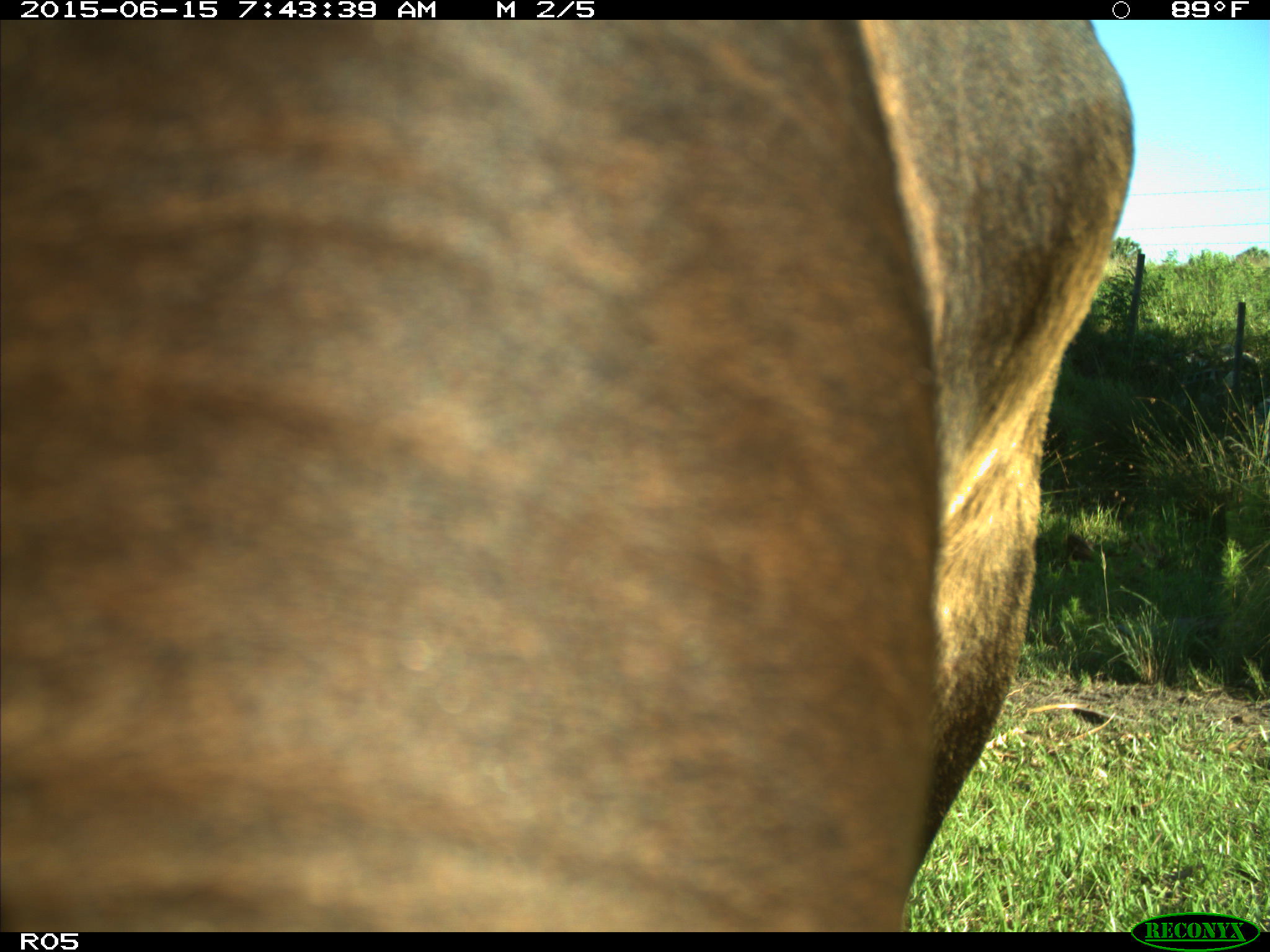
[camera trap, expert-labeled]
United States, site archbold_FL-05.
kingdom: Animalia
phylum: Chordata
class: Mammalia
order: Artiodactyla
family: Bovidae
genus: Bos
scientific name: Bos taurus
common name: domestic cow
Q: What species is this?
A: Bos taurus (domestic cow).